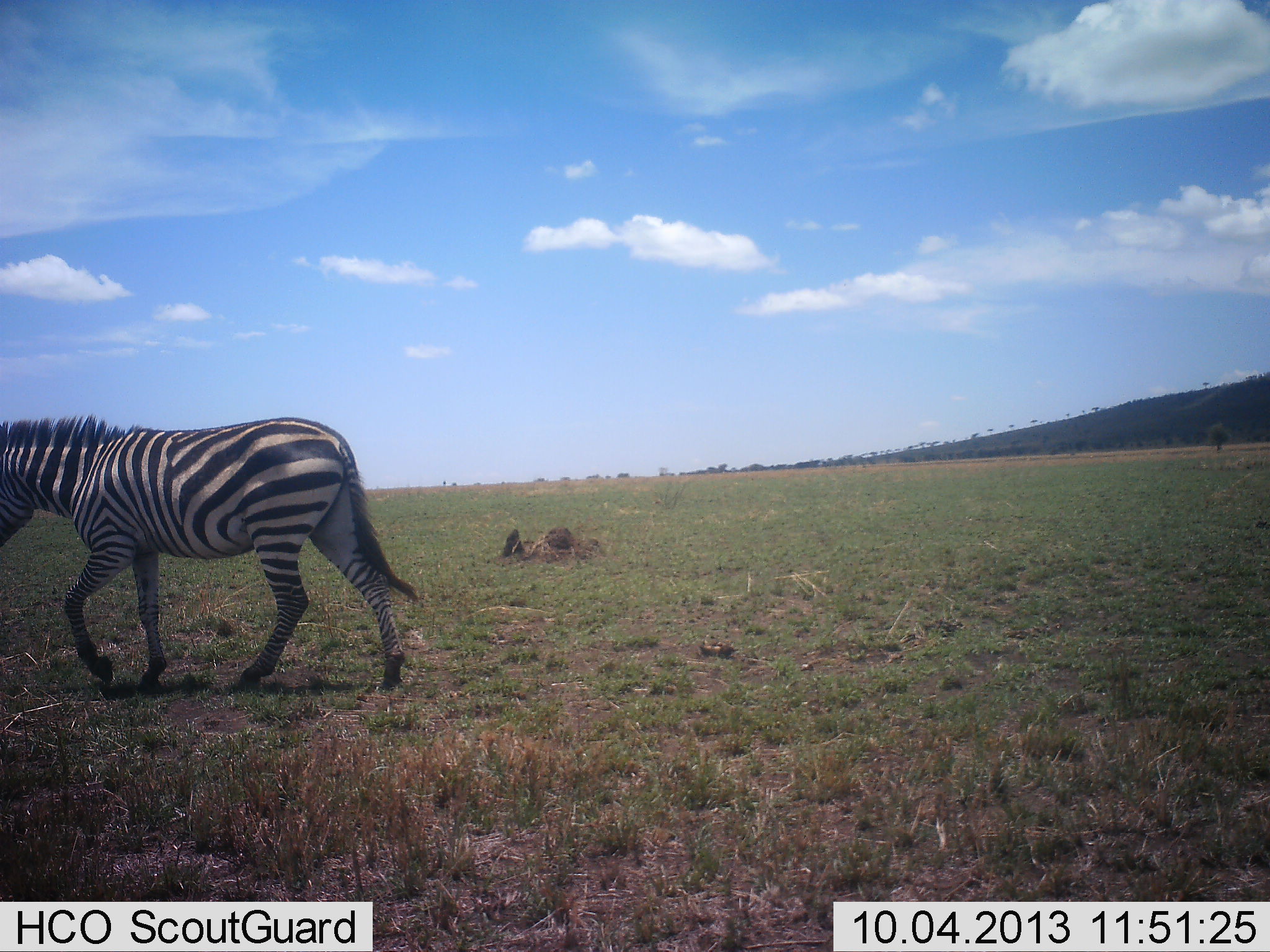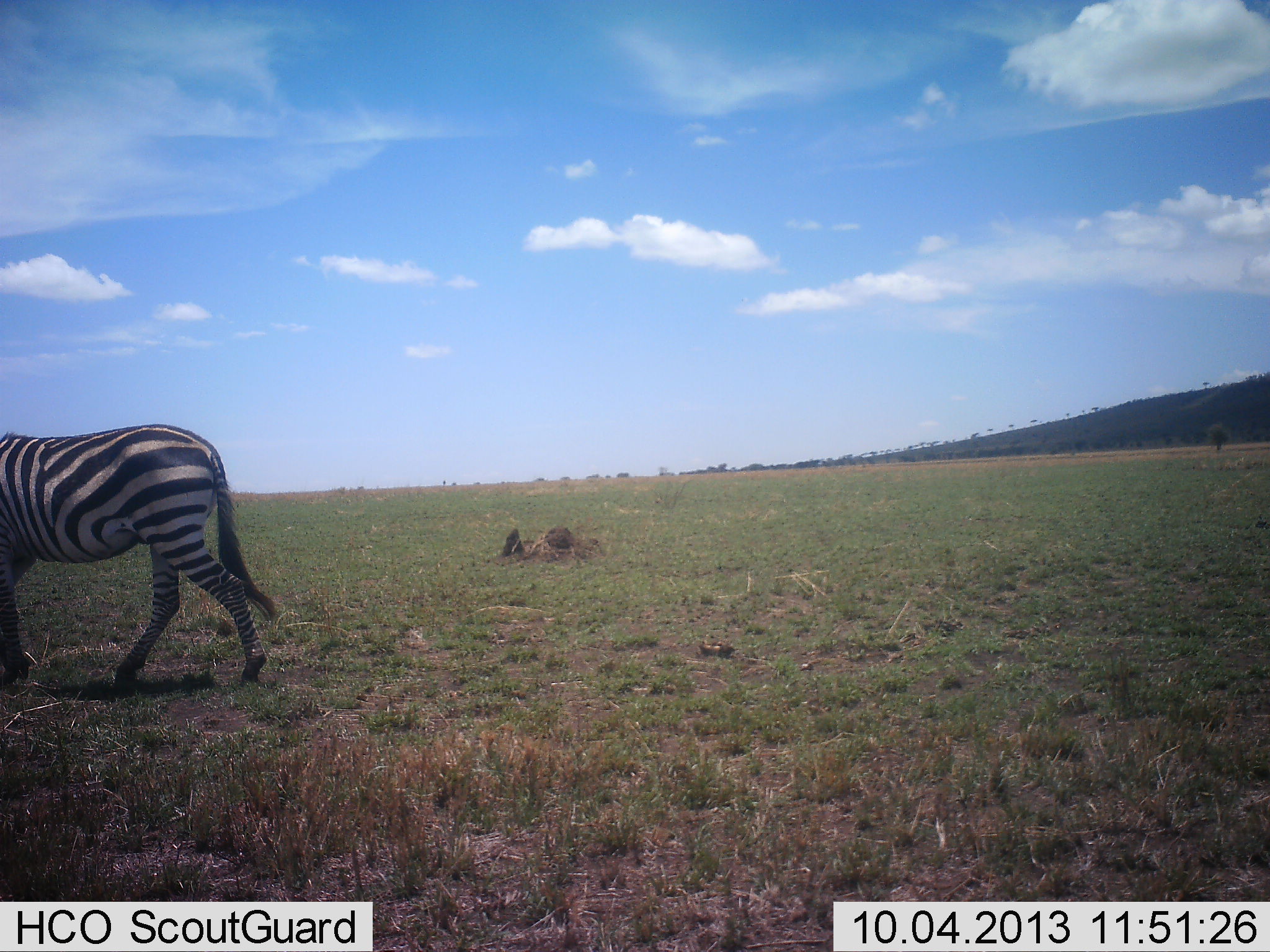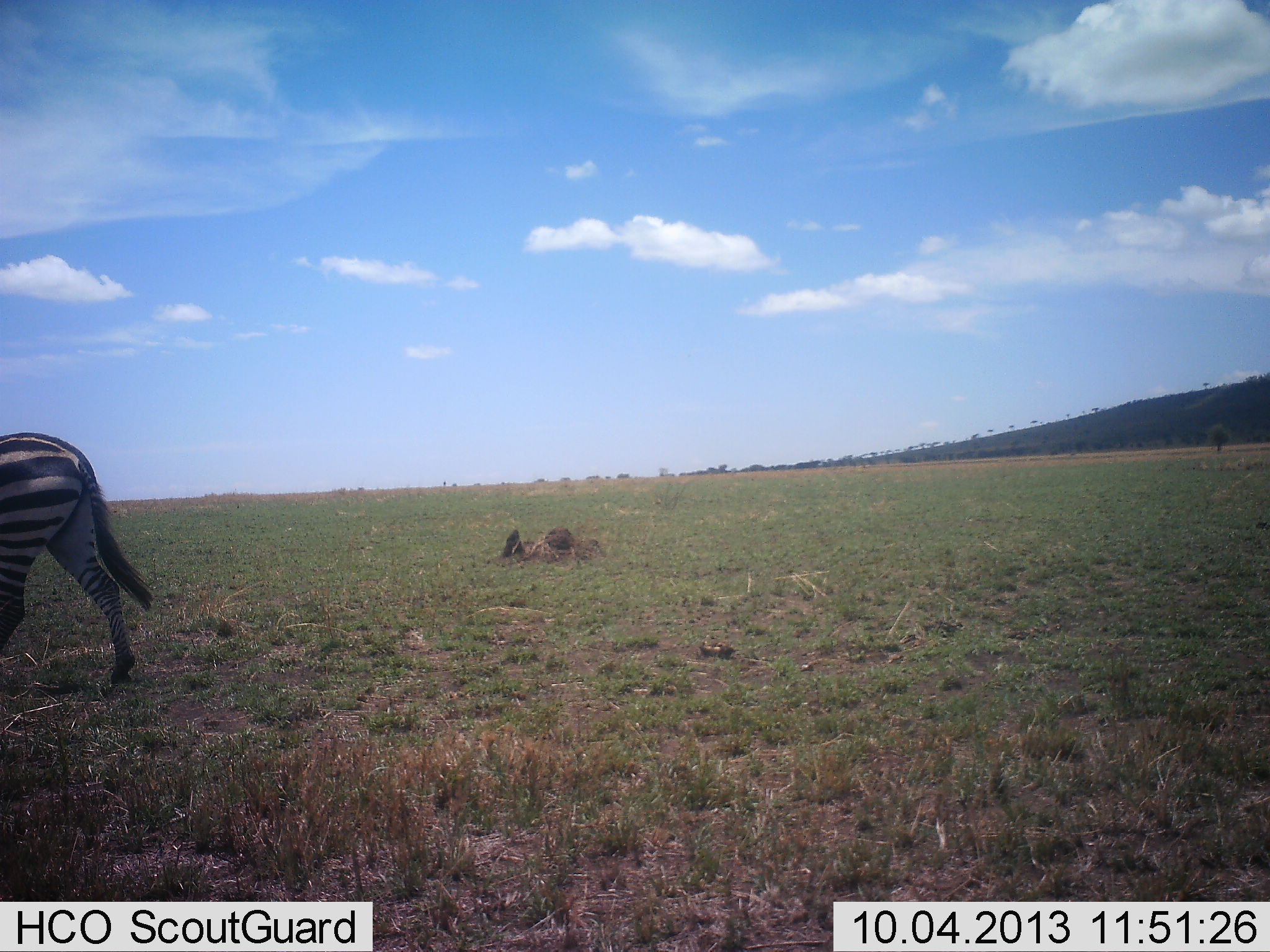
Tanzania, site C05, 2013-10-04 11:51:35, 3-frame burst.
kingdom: Animalia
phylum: Chordata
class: Mammalia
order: Perissodactyla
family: Equidae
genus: Equus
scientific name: Equus quagga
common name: plains zebra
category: zebra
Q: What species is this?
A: Zebra (plains zebra) (Equus quagga).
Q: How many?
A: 1.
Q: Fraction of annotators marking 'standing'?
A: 0%.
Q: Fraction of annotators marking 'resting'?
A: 0%.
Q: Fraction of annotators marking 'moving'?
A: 100%.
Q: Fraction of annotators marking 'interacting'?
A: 0%.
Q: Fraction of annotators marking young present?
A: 0%.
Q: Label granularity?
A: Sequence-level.